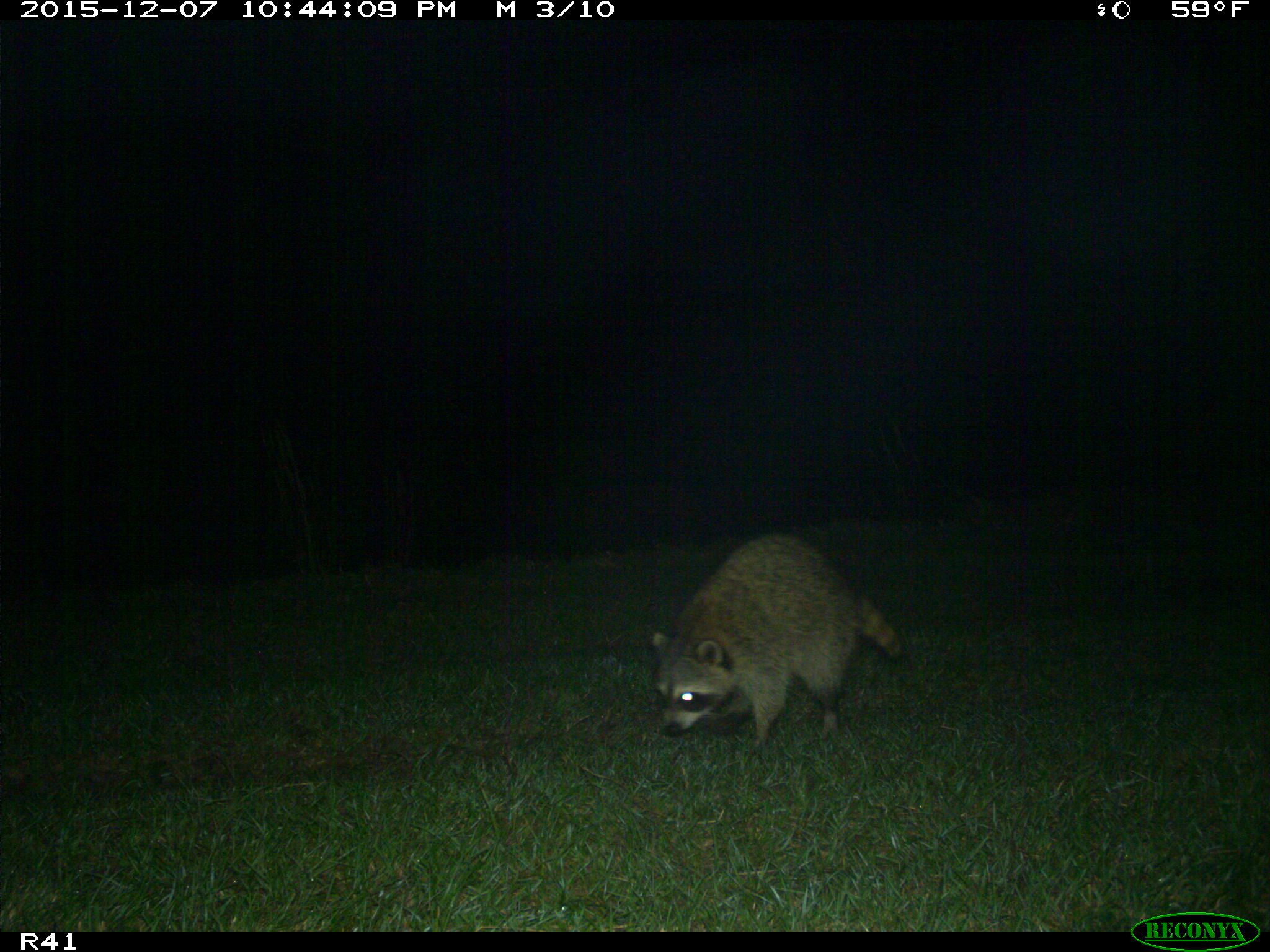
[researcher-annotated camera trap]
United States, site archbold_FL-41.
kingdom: Animalia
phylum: Chordata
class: Mammalia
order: Carnivora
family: Procyonidae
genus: Procyon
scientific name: Procyon lotor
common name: common raccoon